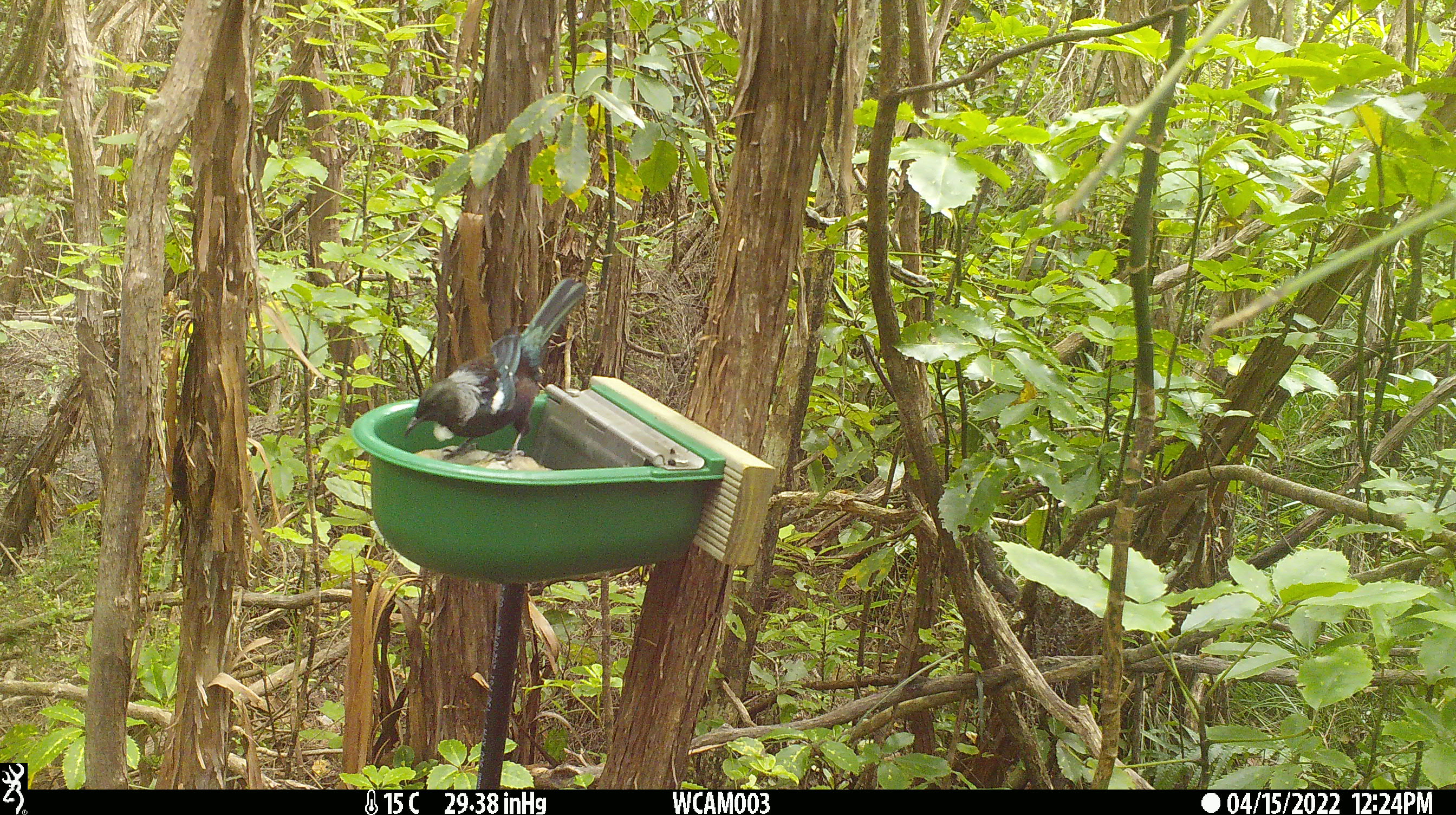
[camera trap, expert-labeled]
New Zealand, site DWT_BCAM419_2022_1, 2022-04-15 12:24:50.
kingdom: Animalia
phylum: Chordata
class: Aves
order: Passeriformes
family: Meliphagidae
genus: Prosthemadera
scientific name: Prosthemadera novaeseelandiae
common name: tui